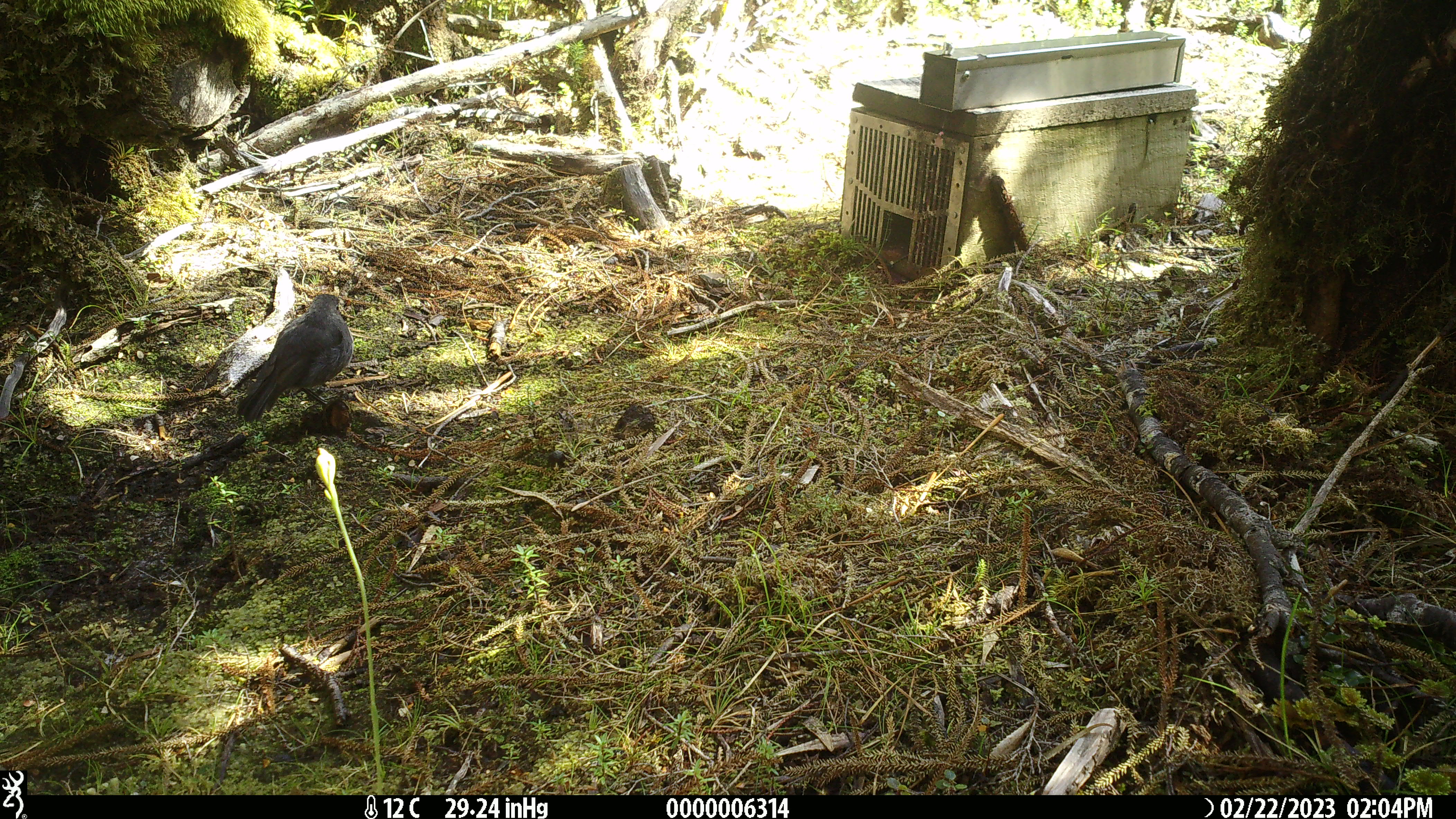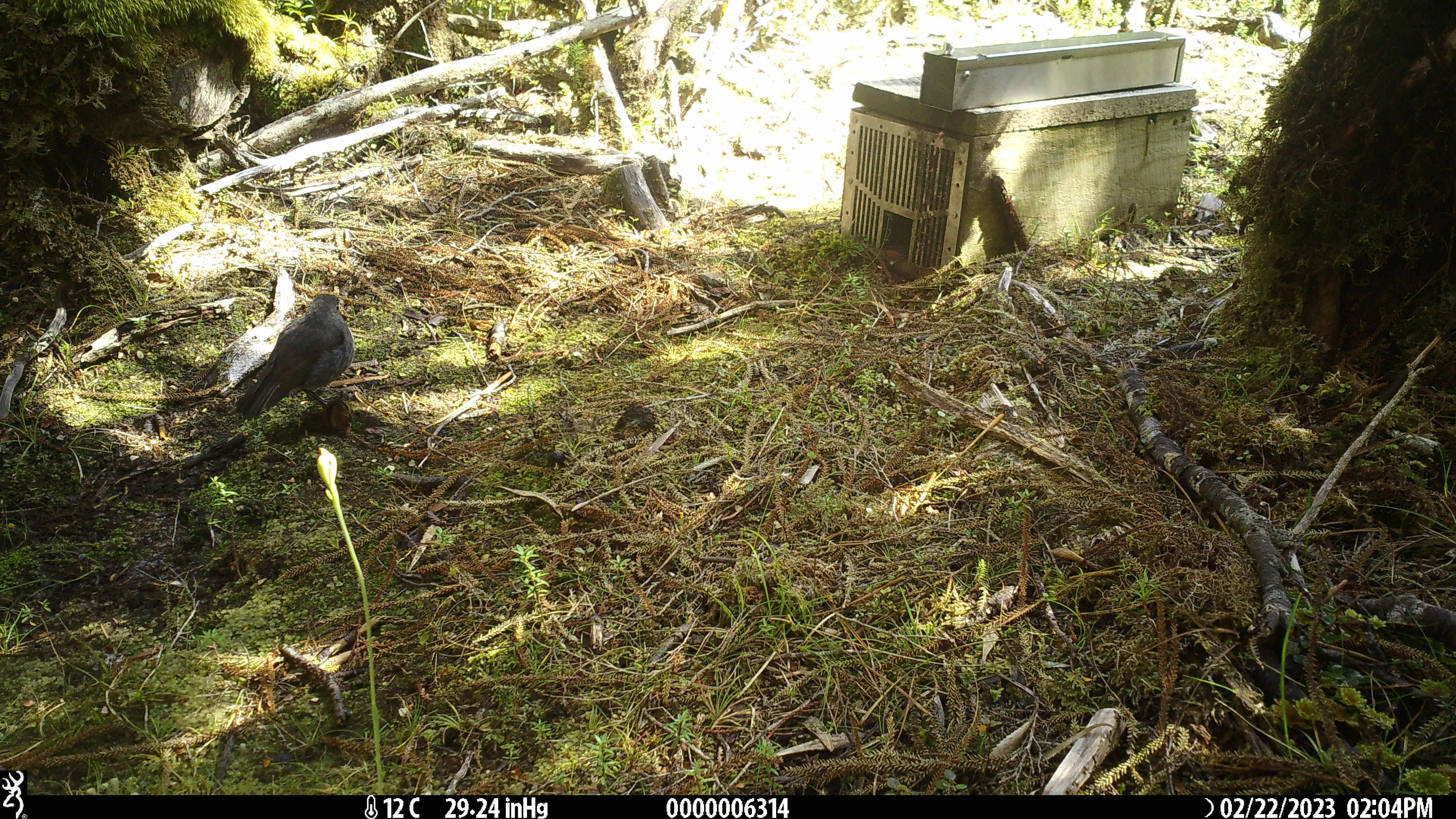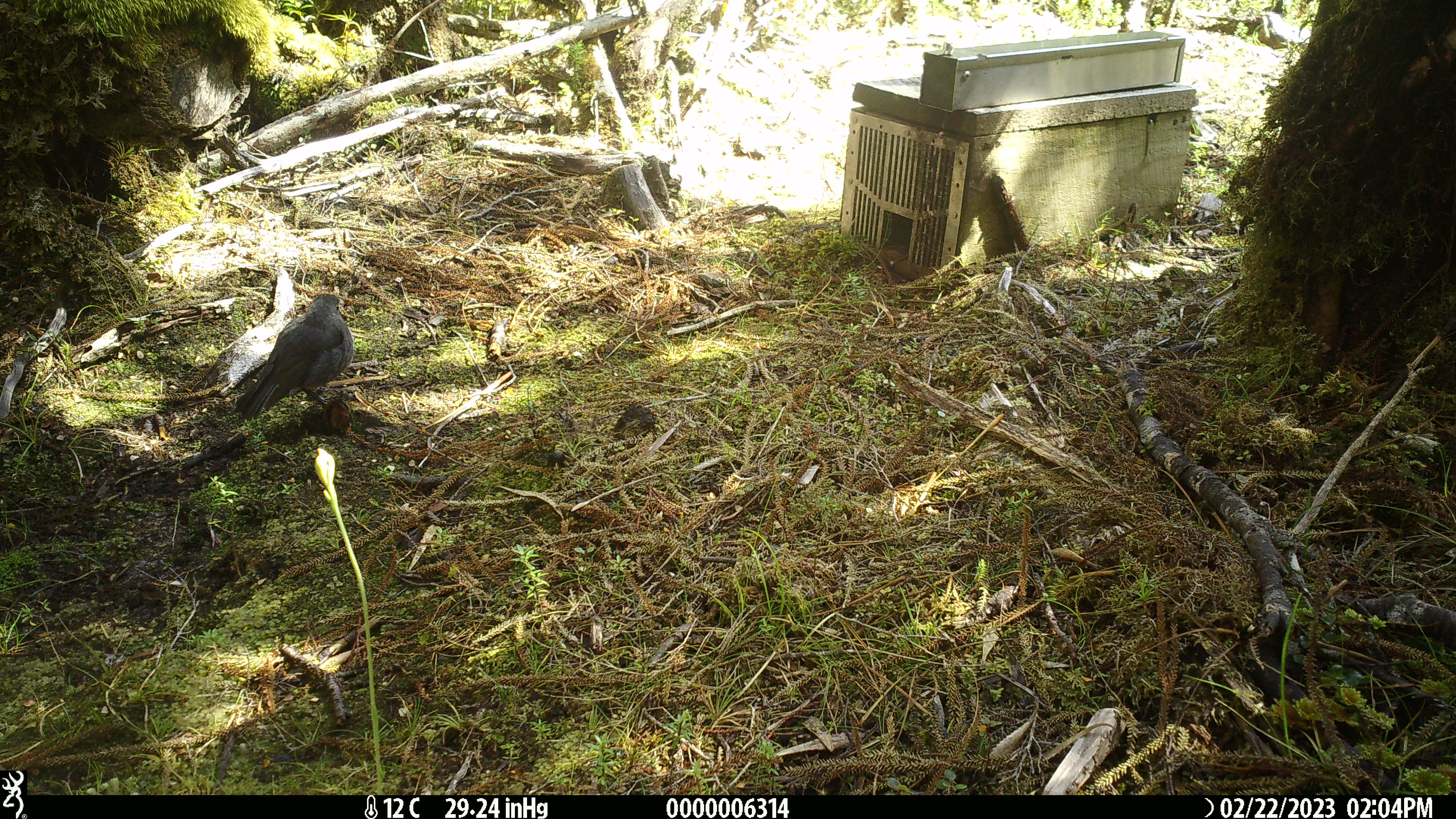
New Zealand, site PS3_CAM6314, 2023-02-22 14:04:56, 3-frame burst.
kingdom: Animalia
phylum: Chordata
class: Aves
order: Passeriformes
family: Petroicidae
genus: Petroica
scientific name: Petroica australis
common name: new zealand robin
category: robin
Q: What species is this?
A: Robin (new zealand robin) (Petroica australis).